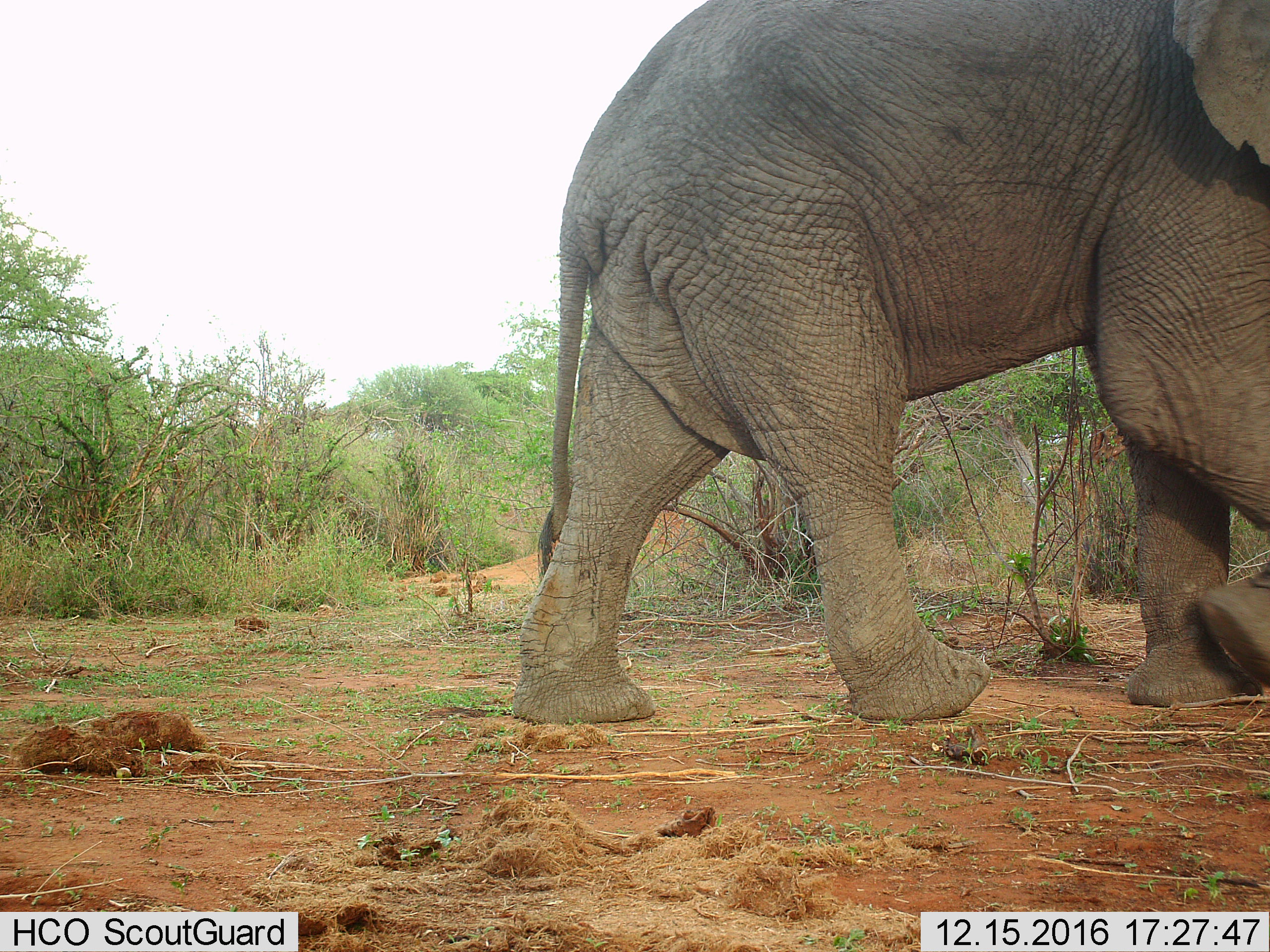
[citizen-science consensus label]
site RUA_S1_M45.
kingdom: Animalia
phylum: Chordata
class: Mammalia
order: Proboscidea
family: Elephantidae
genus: Loxodonta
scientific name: Loxodonta africana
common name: african bush elephant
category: elephant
Elephant (african bush elephant) (Loxodonta africana), count 1. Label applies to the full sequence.